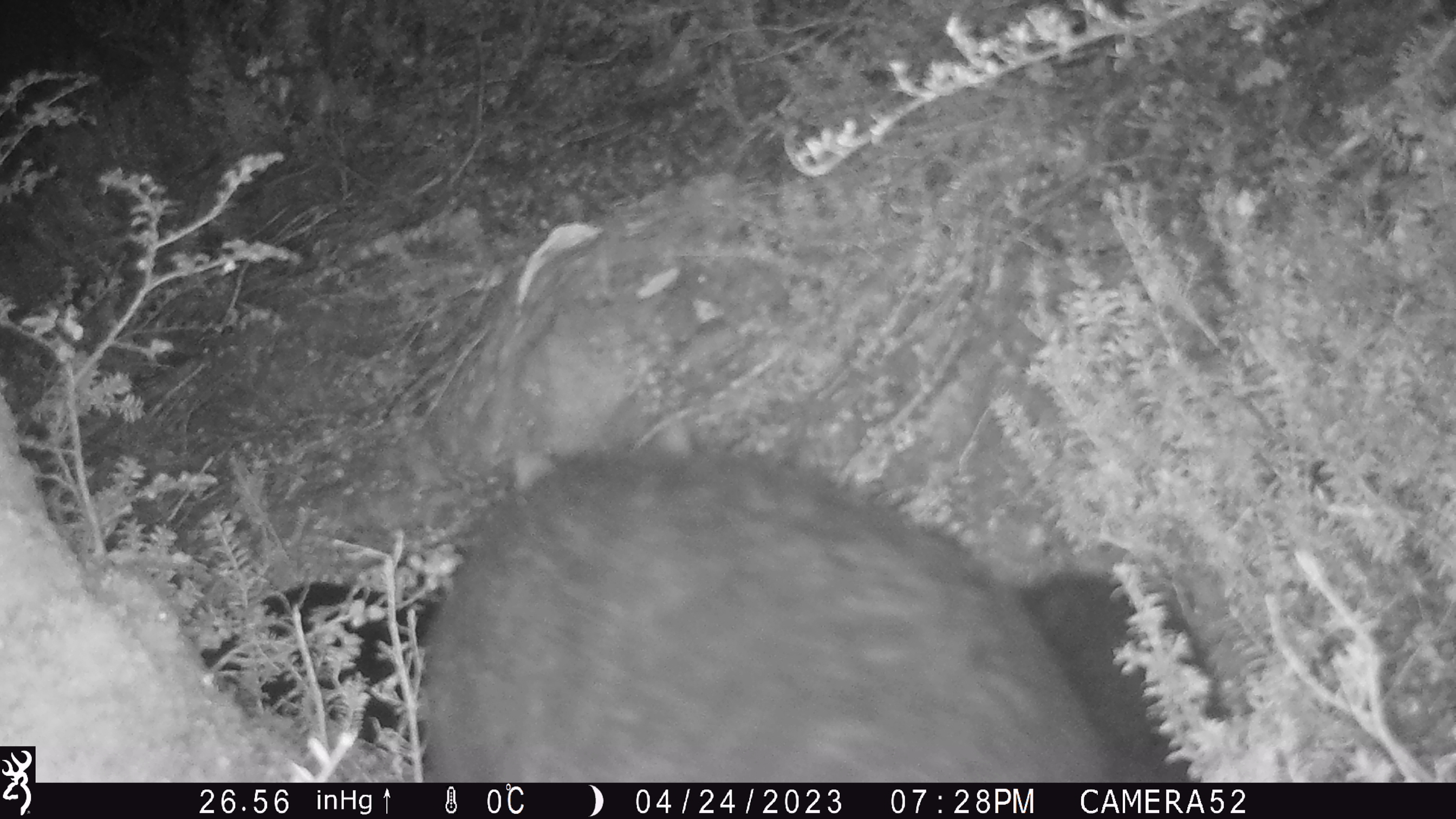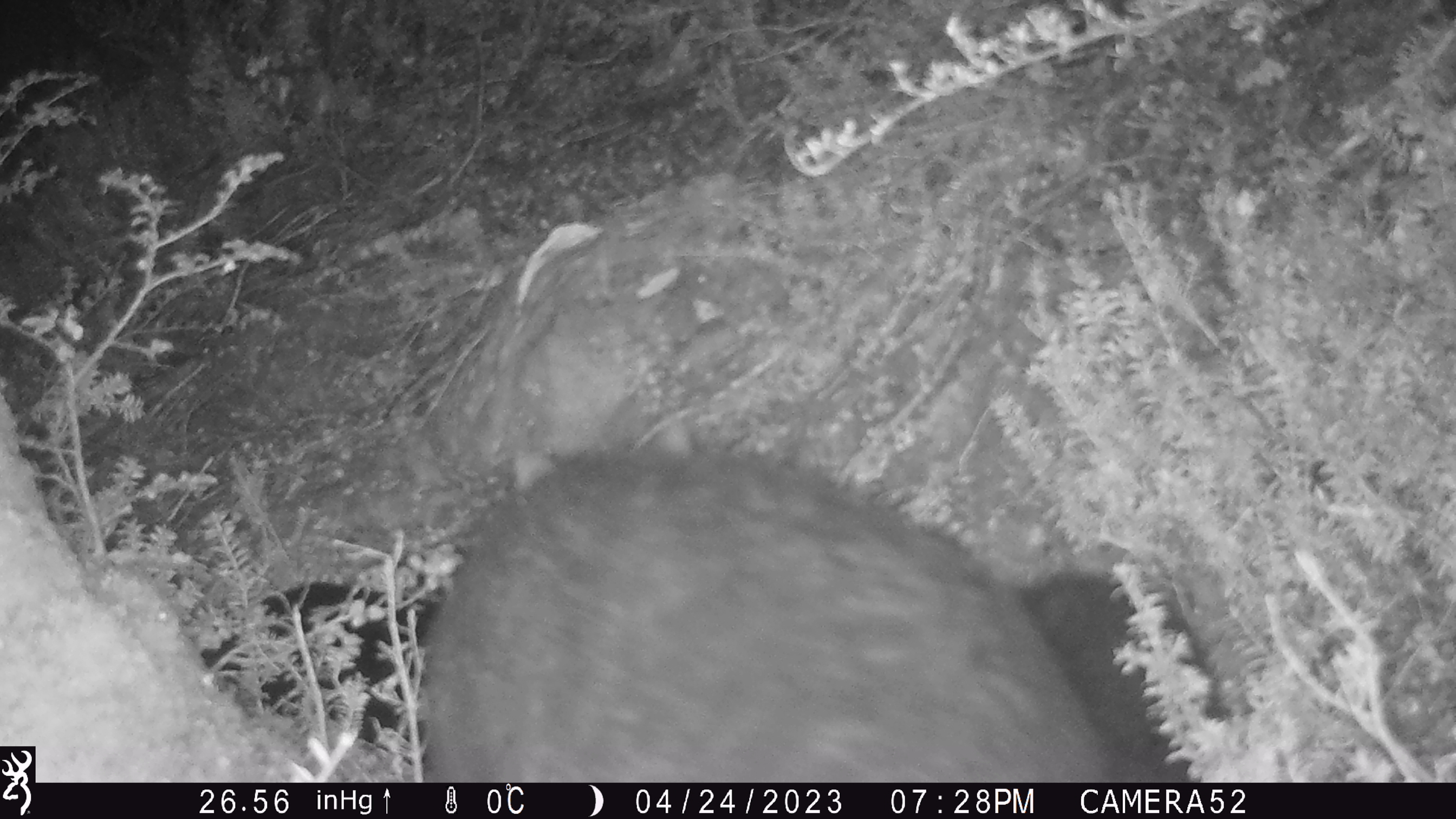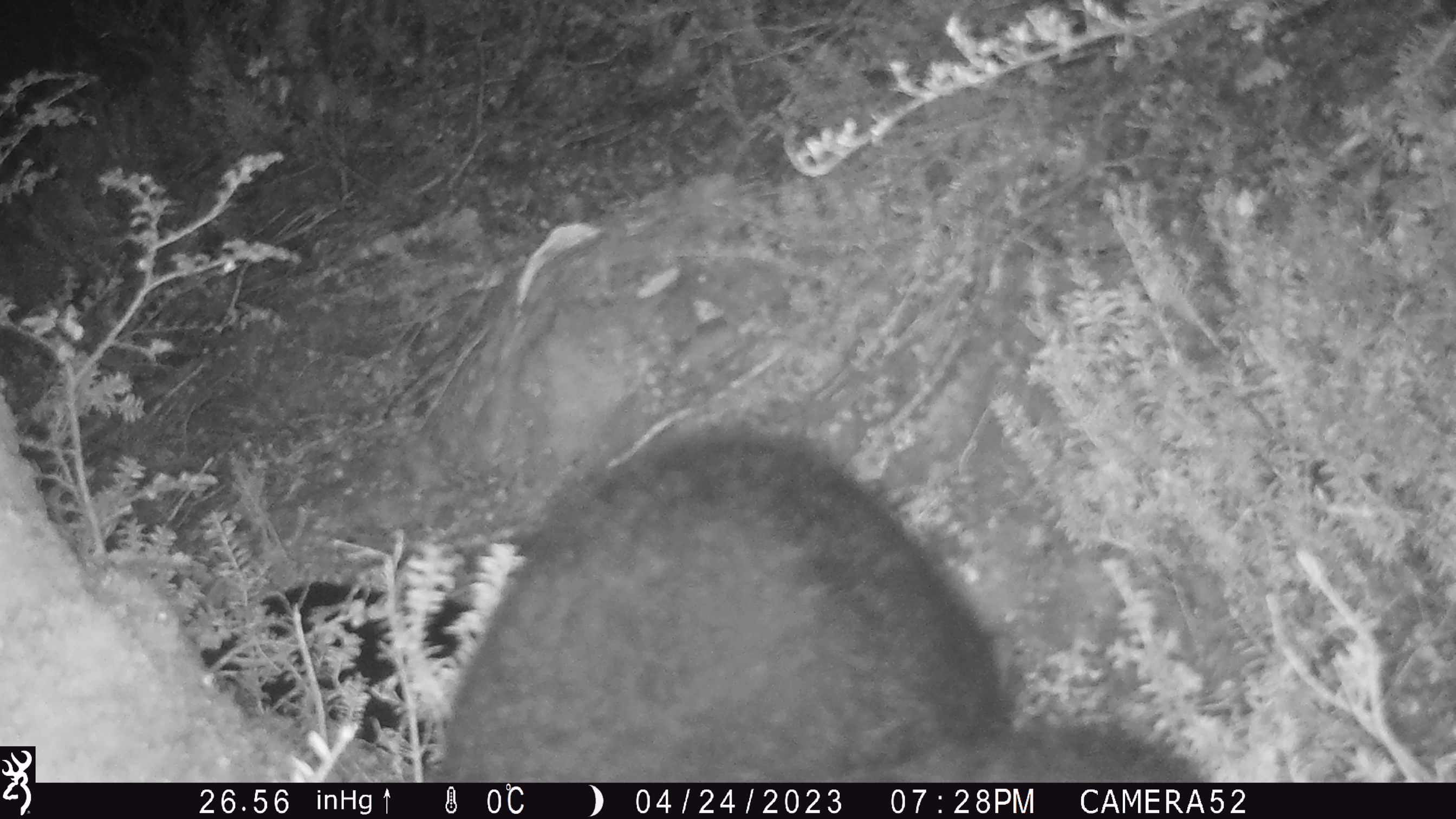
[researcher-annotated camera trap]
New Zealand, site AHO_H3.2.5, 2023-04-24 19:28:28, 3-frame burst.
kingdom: Animalia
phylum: Chordata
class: Mammalia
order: Diprotodontia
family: Phalangeridae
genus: Trichosurus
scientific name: Trichosurus vulpecula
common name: common brushtail possum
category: possum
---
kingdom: Animalia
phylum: Chordata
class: Mammalia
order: Carnivora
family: Mustelidae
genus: Mustela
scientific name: Mustela erminea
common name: stoat